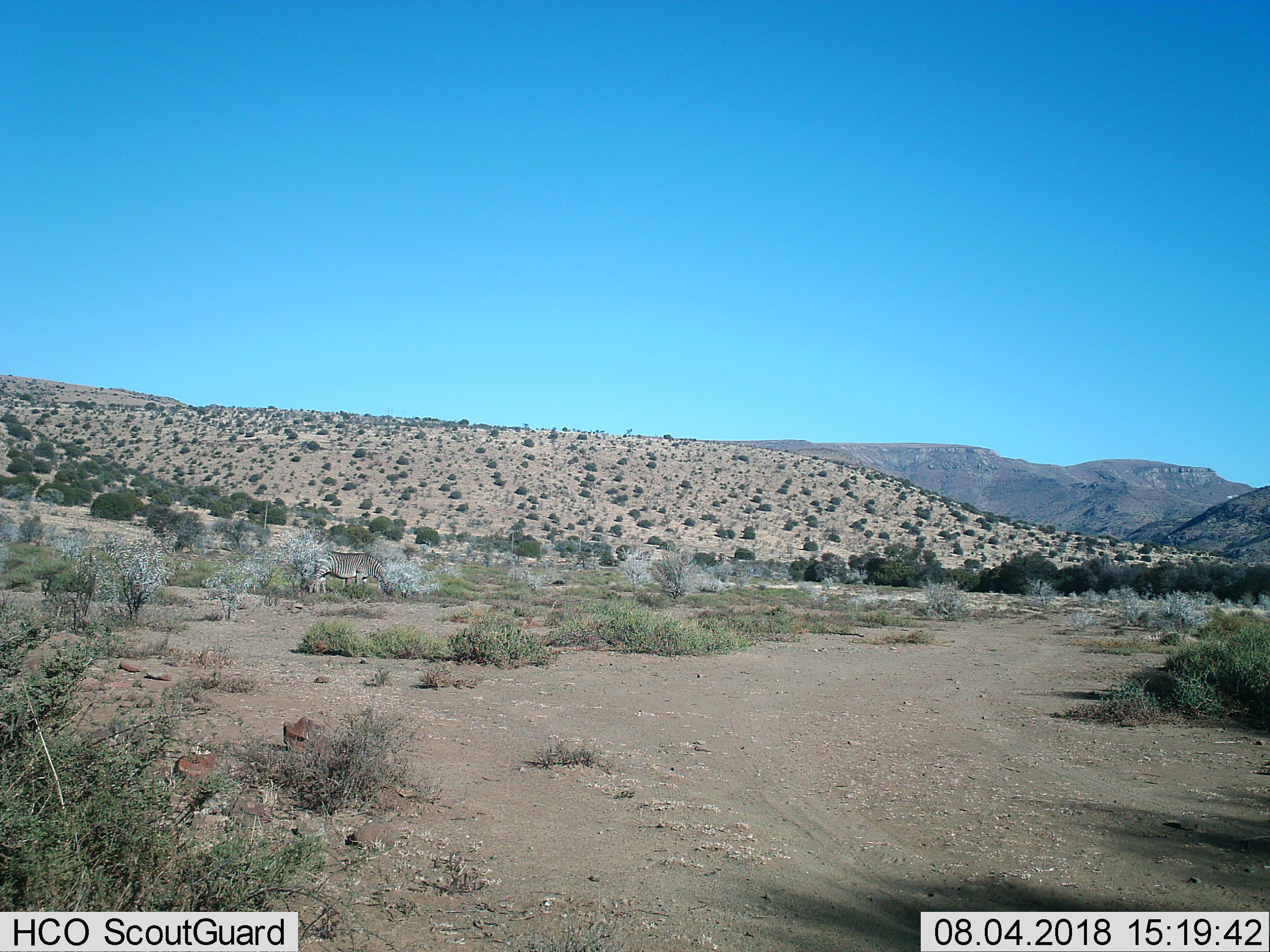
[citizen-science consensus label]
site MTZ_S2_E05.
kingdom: Animalia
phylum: Chordata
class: Mammalia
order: Perissodactyla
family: Equidae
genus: Equus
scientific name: Equus zebra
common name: mountain zebra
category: zebramountain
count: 2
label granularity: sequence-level